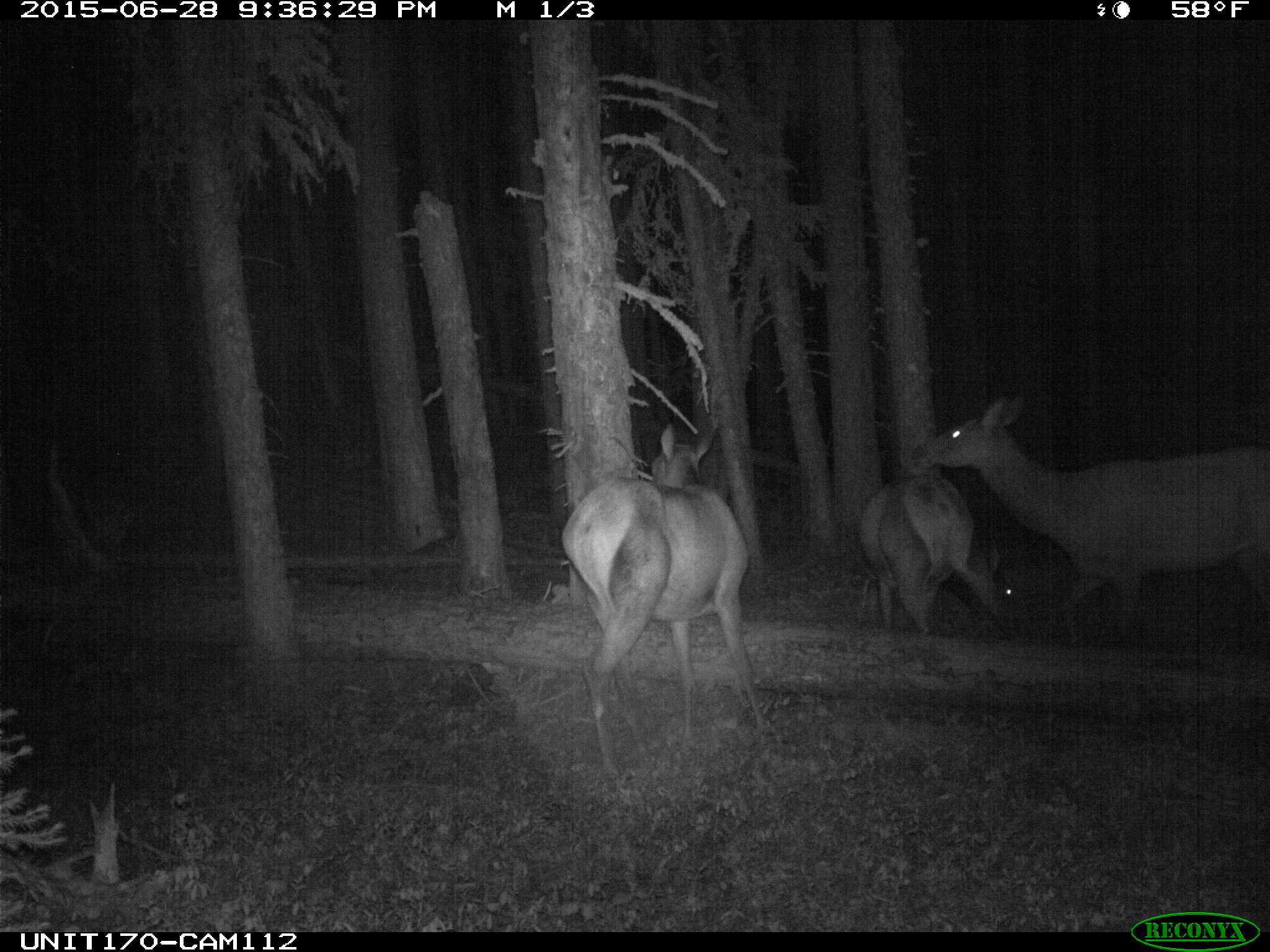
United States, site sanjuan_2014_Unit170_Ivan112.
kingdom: Animalia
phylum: Chordata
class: Mammalia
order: Artiodactyla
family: Cervidae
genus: Cervus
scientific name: Cervus elaphus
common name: red deer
Cervus elaphus (red deer).